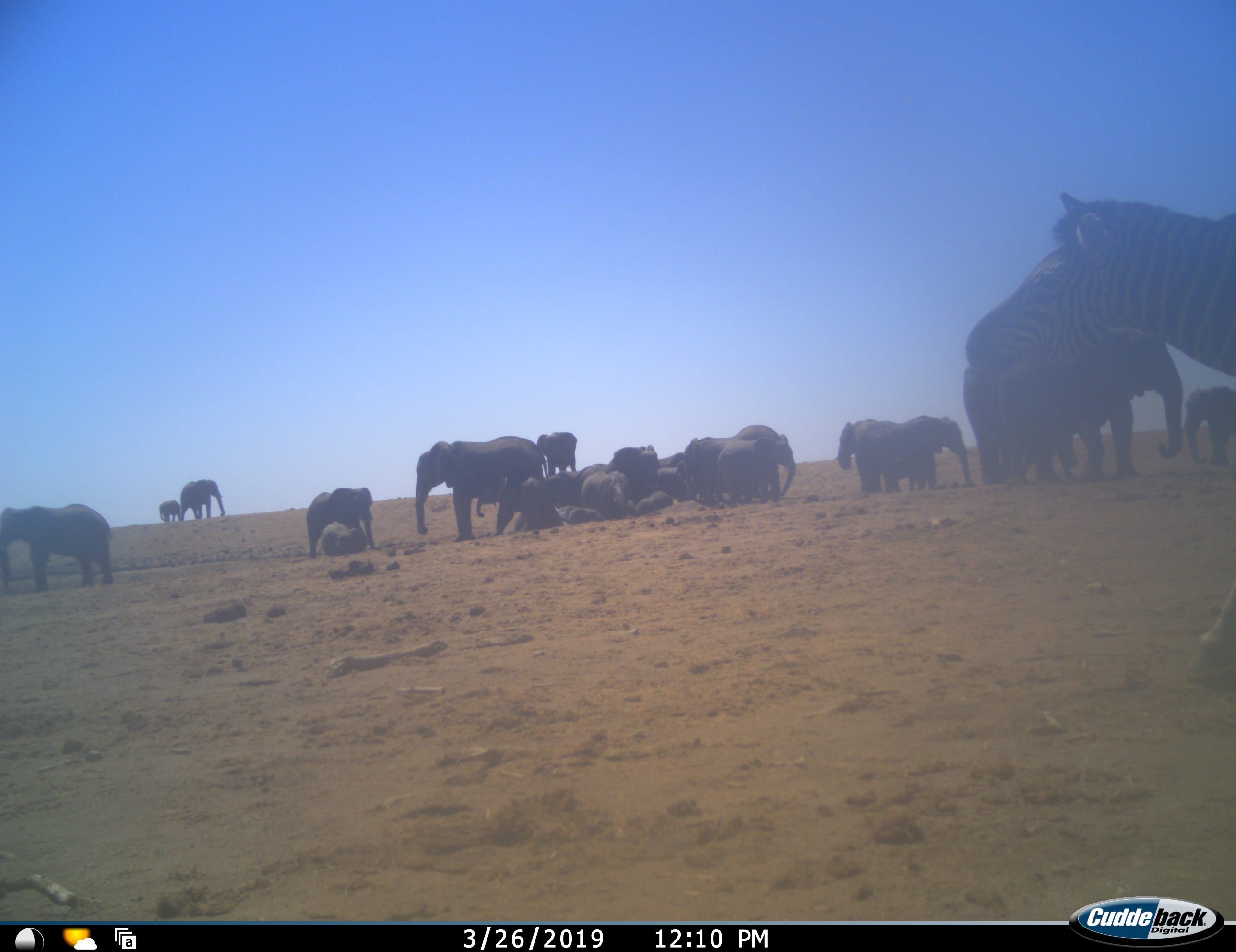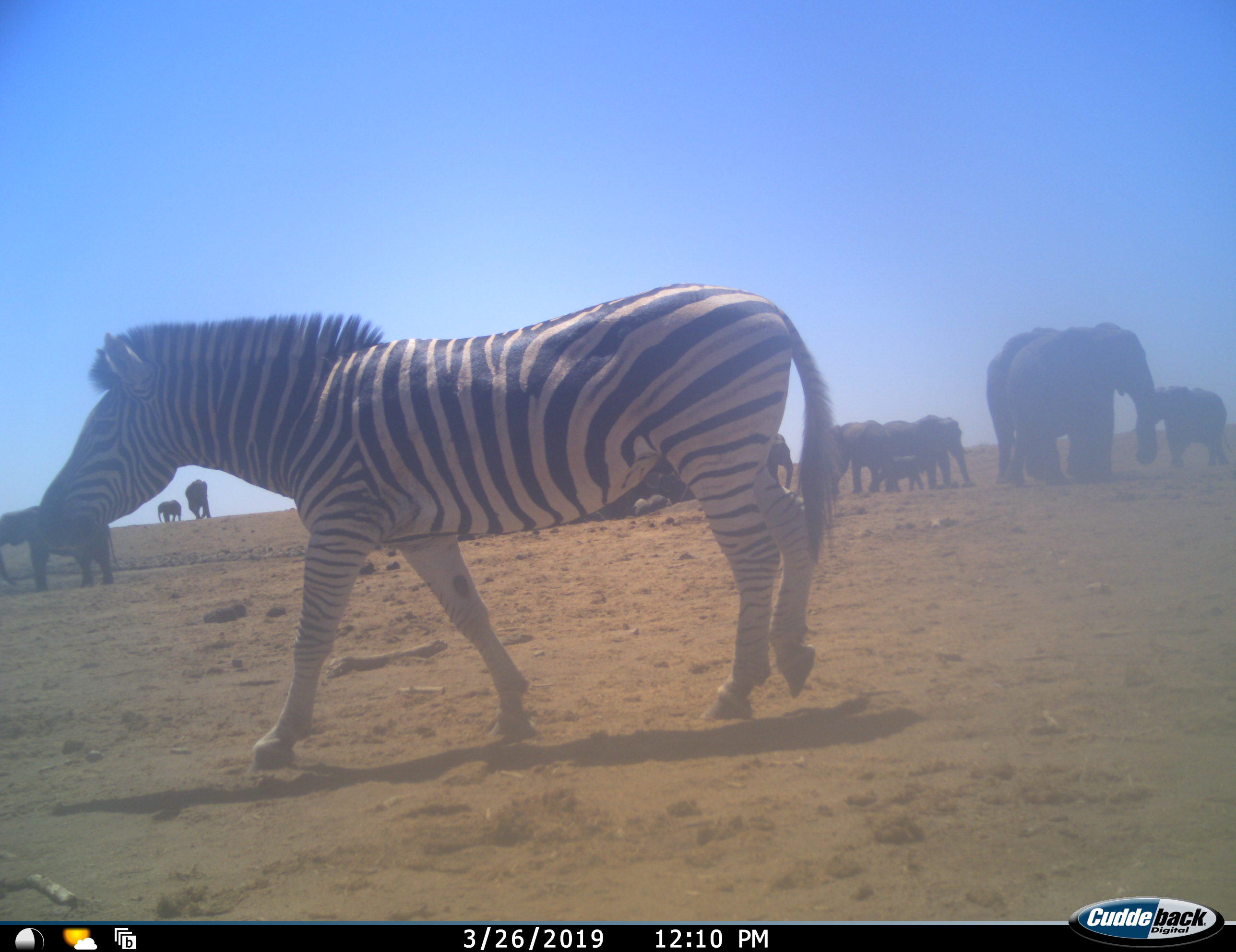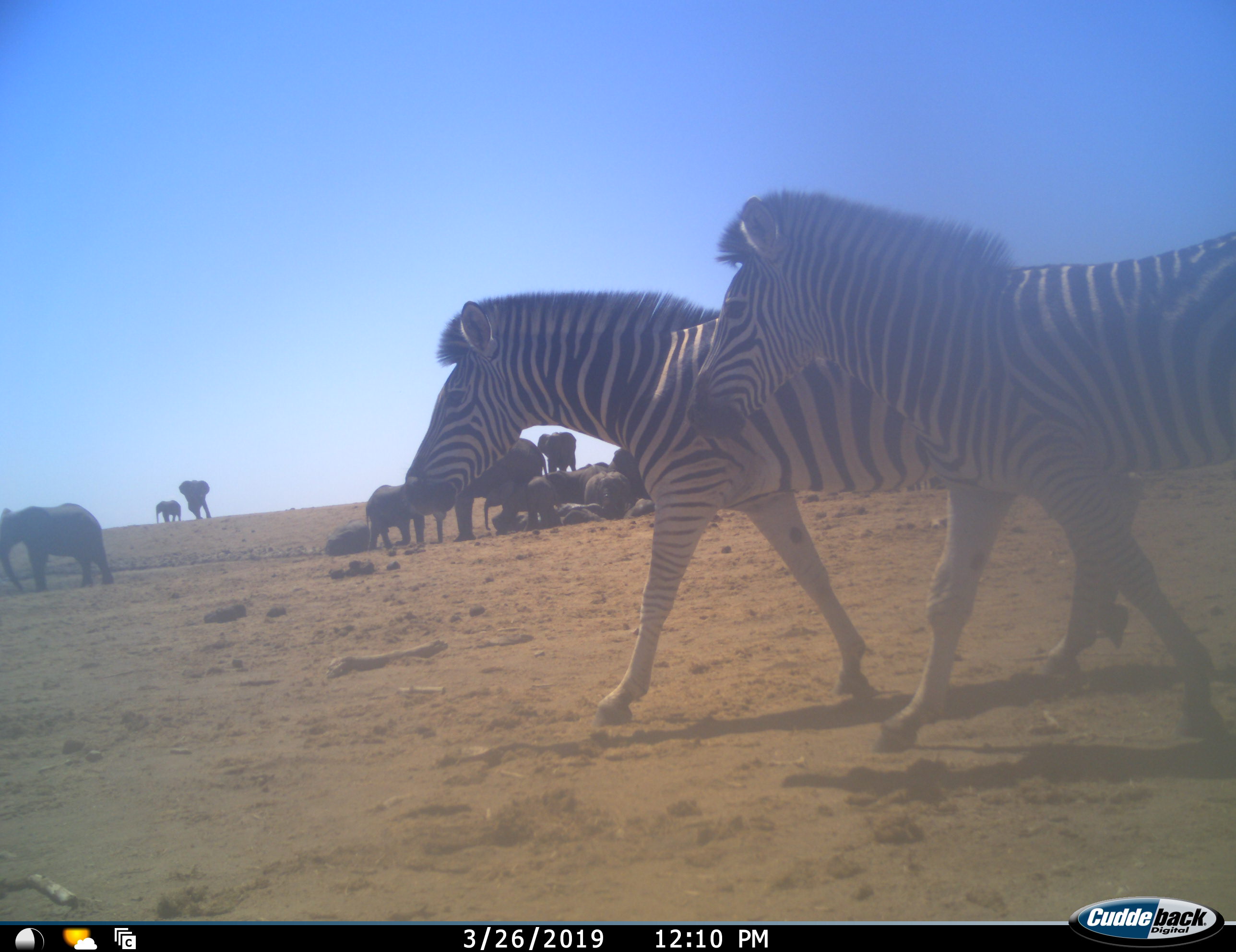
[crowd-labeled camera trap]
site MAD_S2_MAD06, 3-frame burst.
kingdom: Animalia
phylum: Chordata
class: Mammalia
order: Proboscidea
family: Elephantidae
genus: Loxodonta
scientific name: Loxodonta africana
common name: african bush elephant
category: elephant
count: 11-50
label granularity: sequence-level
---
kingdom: Animalia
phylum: Chordata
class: Mammalia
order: Perissodactyla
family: Equidae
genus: Equus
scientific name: Equus quagga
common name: plains zebra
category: zebraplains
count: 2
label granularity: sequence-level